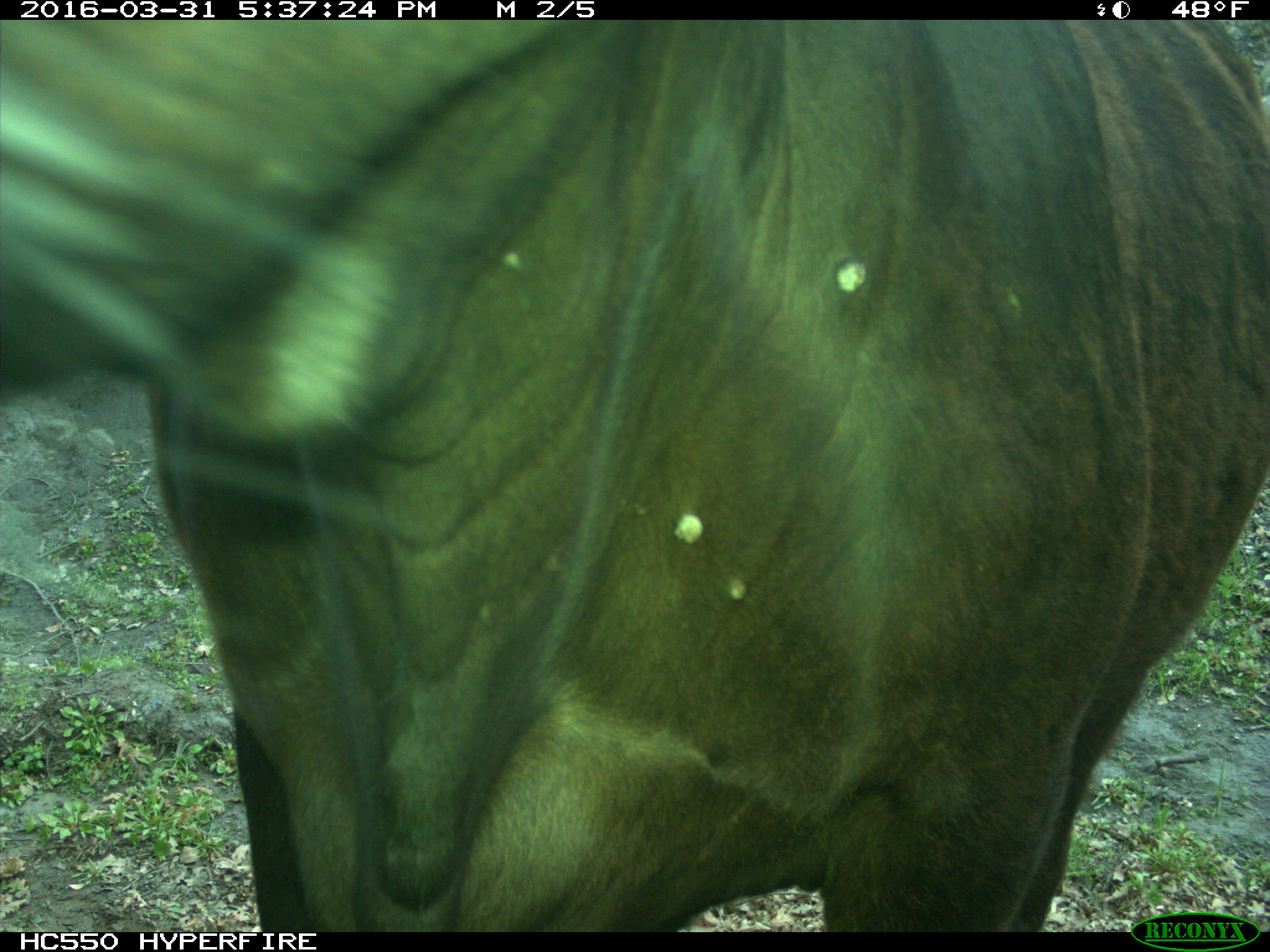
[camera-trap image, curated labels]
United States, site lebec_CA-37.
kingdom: Animalia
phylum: Chordata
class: Mammalia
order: Artiodactyla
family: Bovidae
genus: Bos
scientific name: Bos taurus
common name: domestic cow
Bos taurus (domestic cow).